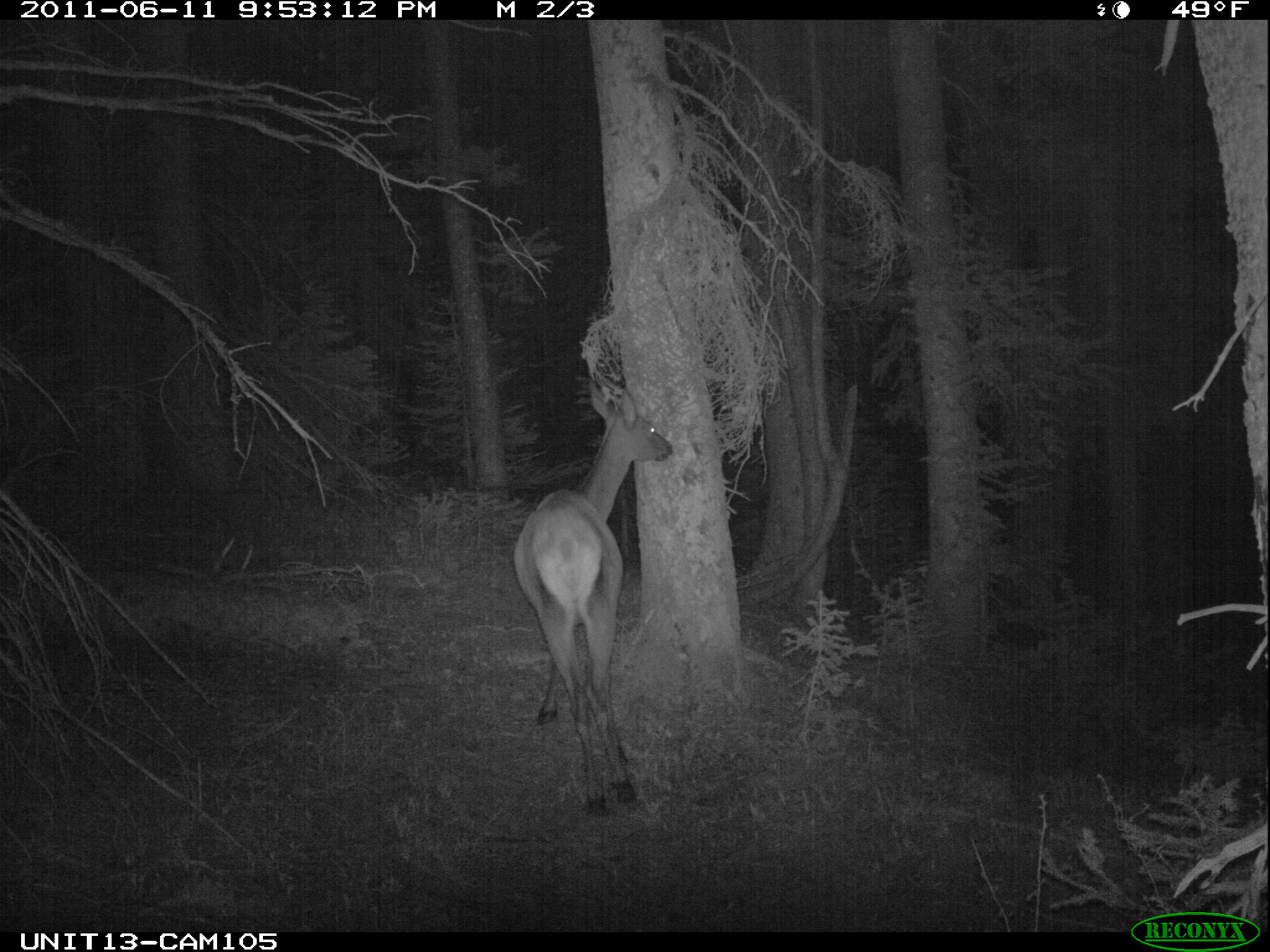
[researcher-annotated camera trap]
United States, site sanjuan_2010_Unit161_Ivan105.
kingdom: Animalia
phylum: Chordata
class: Mammalia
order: Artiodactyla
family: Cervidae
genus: Cervus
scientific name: Cervus elaphus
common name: red deer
Cervus elaphus (red deer).